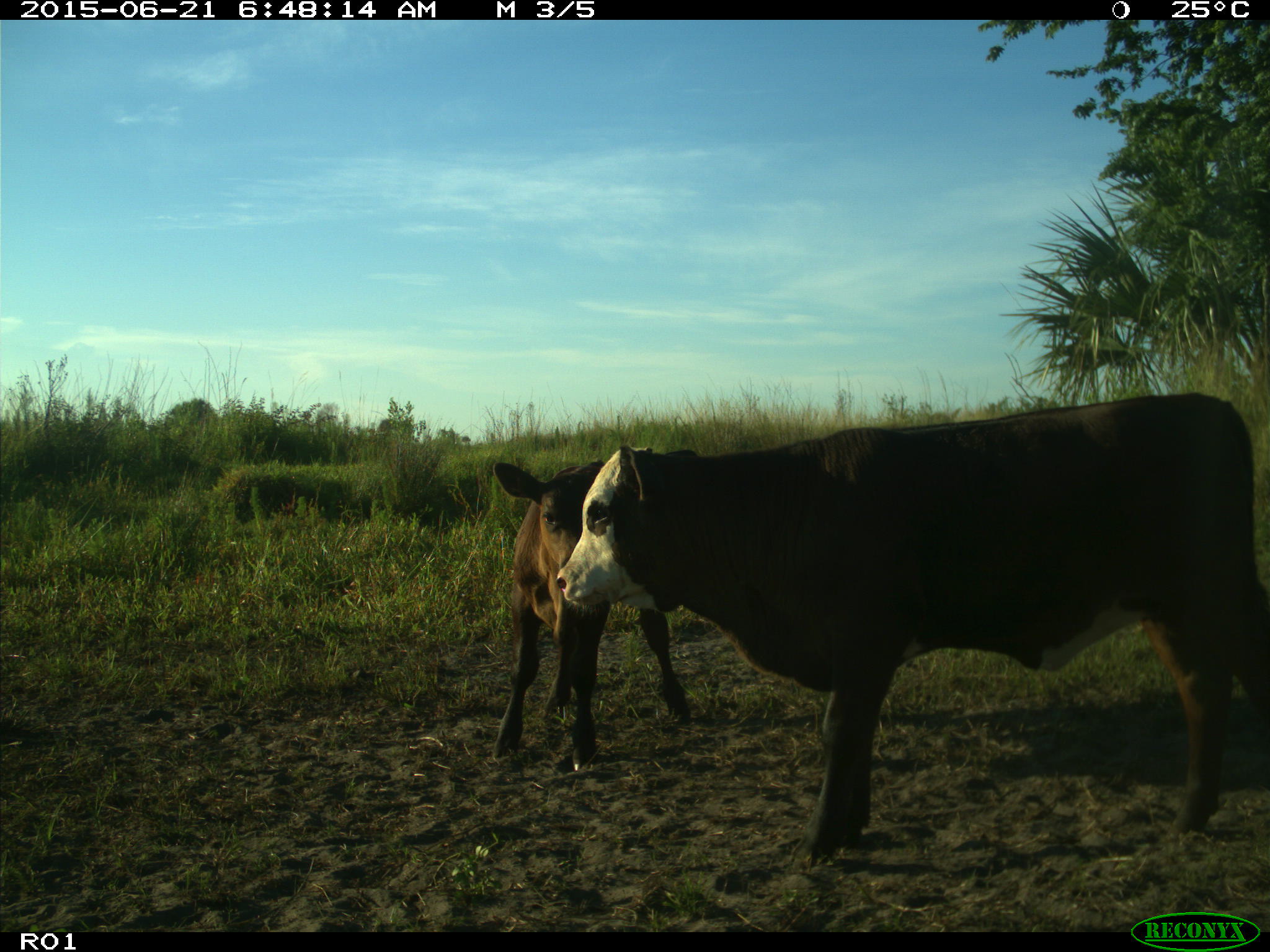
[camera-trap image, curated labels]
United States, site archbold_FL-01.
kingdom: Animalia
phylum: Chordata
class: Mammalia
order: Artiodactyla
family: Bovidae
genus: Bos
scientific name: Bos taurus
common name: domestic cow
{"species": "Bos taurus (domestic cow)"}